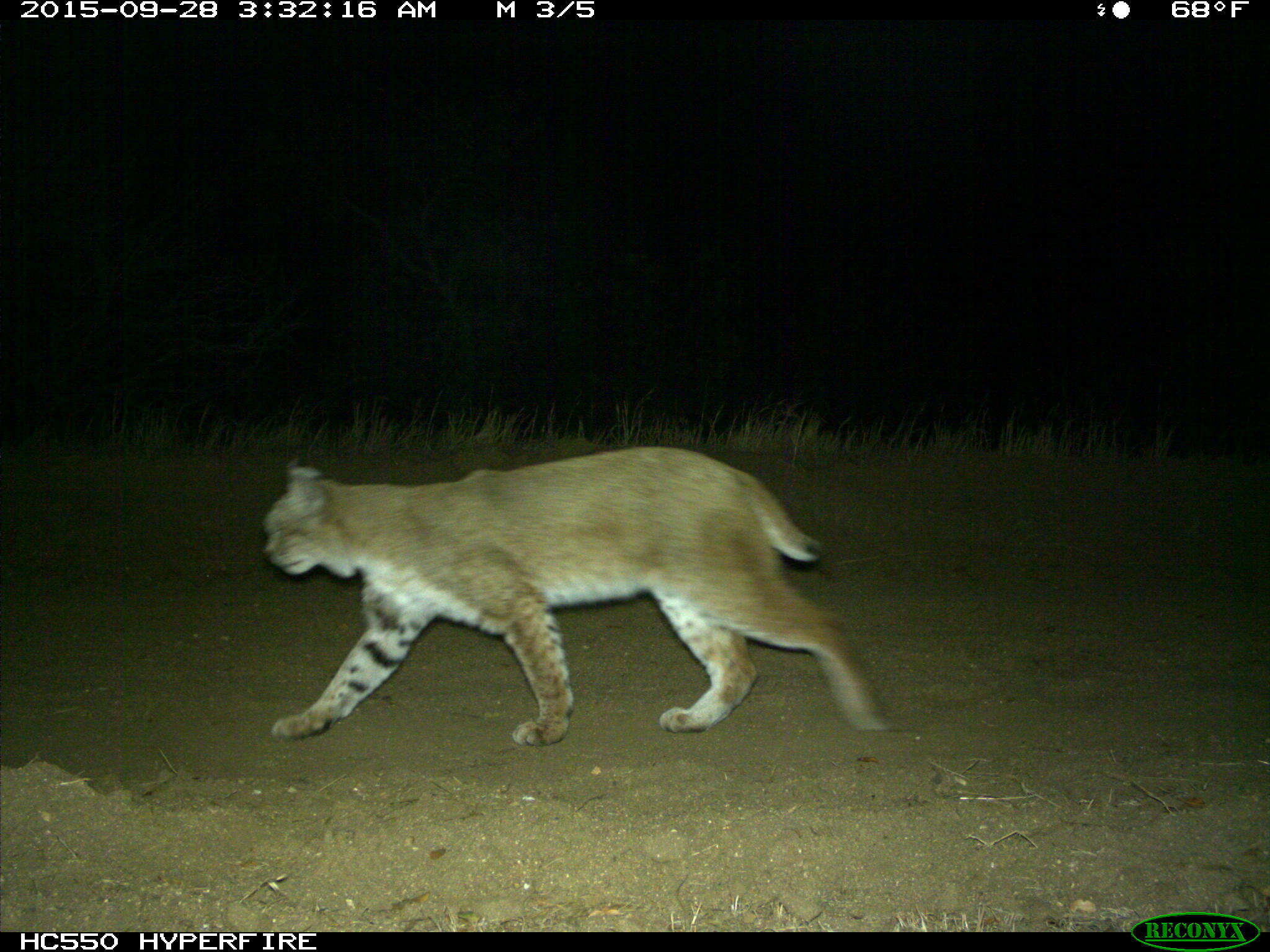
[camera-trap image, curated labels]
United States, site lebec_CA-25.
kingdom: Animalia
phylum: Chordata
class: Mammalia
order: Carnivora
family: Felidae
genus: Lynx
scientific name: Lynx rufus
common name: bobcat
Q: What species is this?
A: Lynx rufus (bobcat).